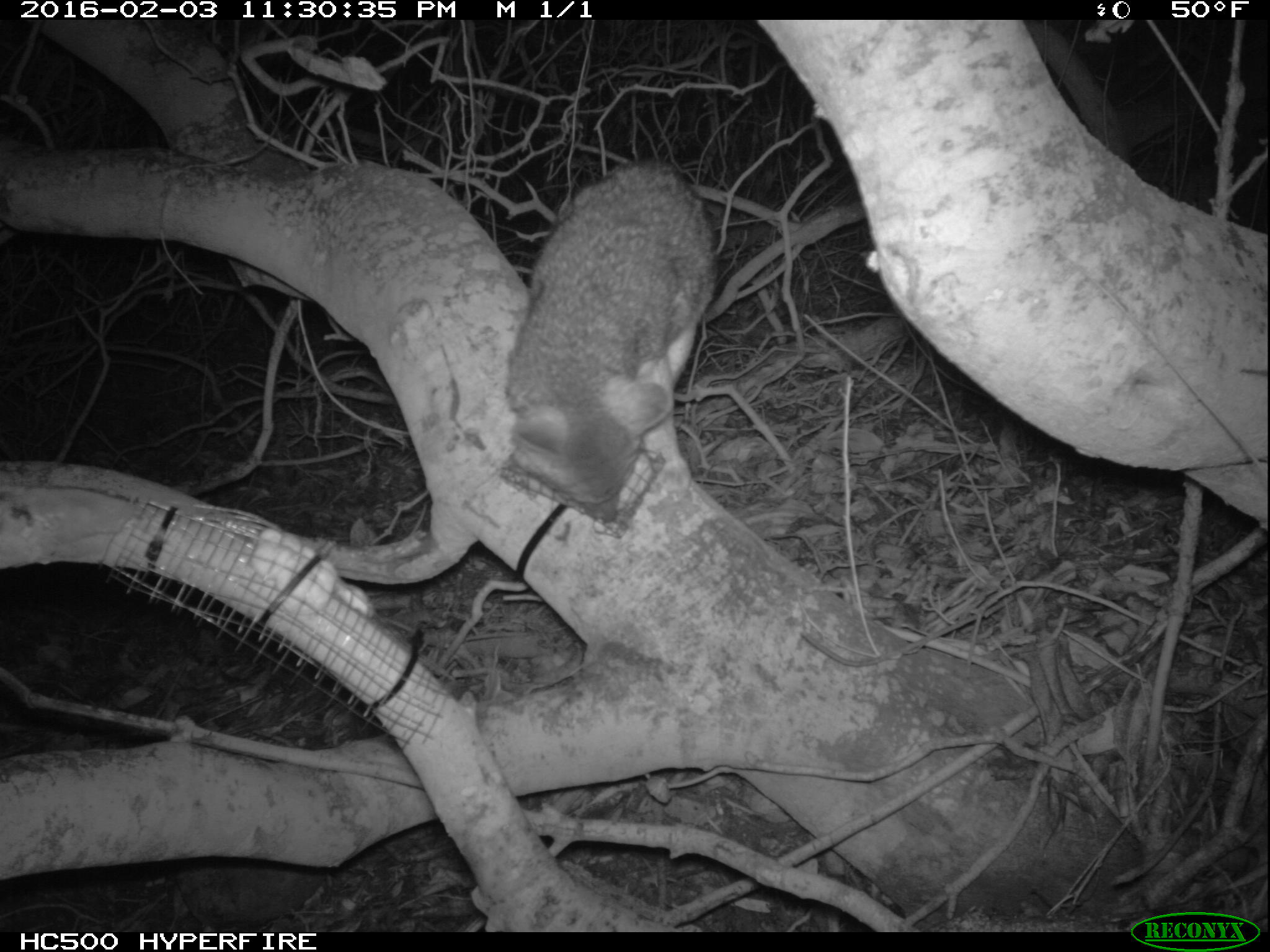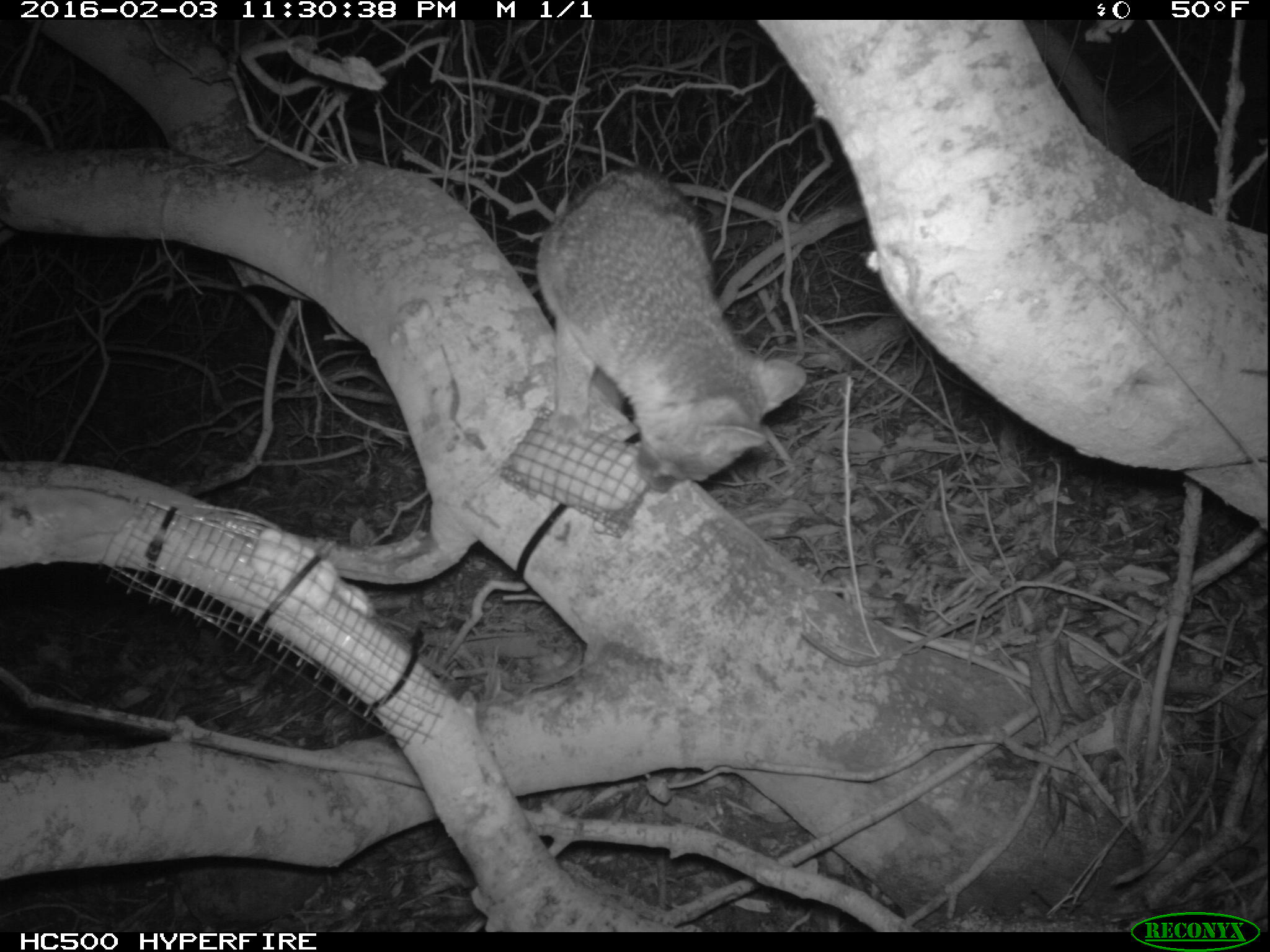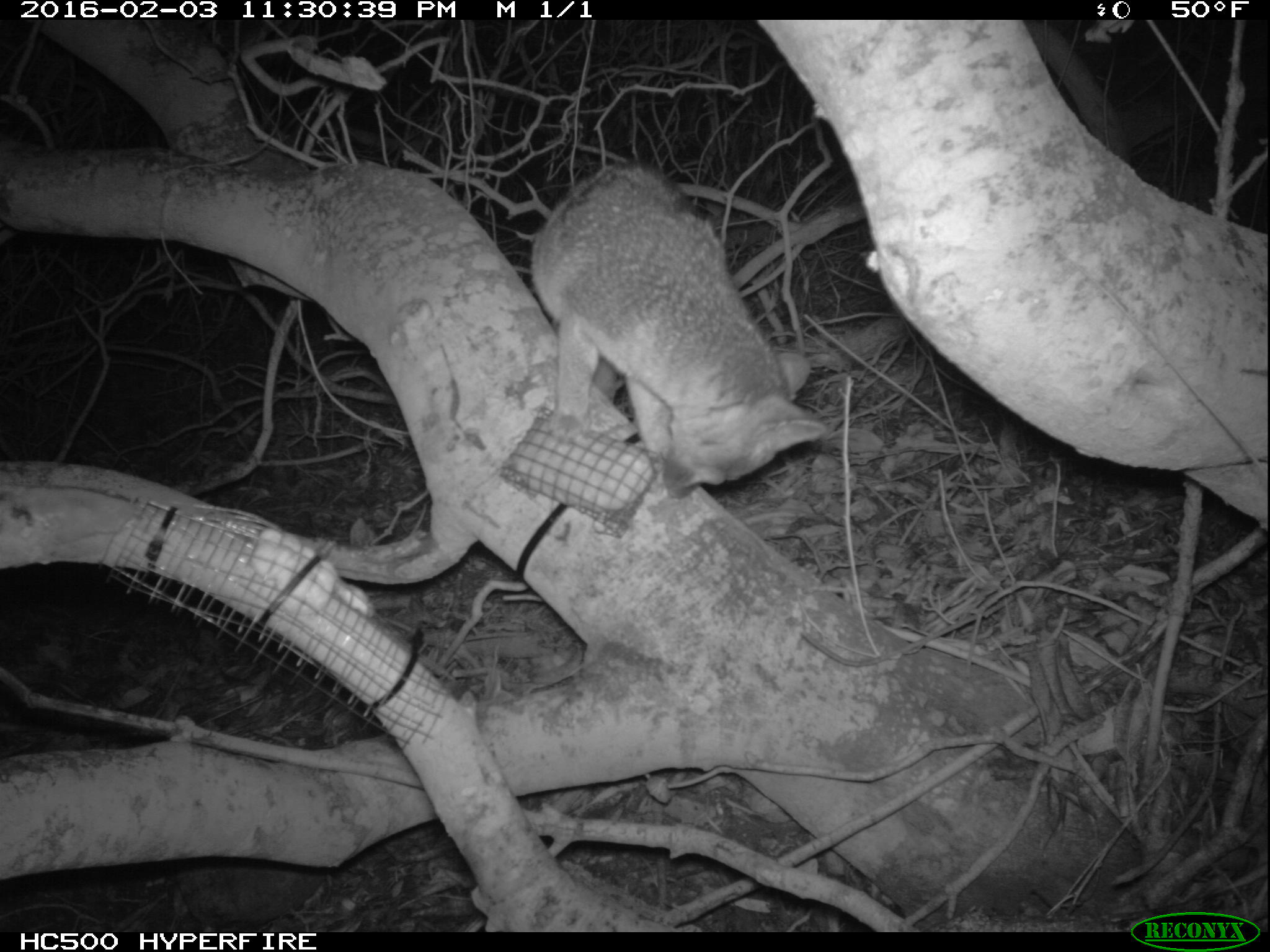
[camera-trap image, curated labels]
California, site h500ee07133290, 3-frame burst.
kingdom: Animalia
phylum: Chordata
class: Mammalia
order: Carnivora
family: Canidae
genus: Urocyon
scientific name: Urocyon littoralis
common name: island fox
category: fox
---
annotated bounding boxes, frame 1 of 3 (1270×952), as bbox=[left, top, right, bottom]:
fox: bbox=[505, 160, 719, 522]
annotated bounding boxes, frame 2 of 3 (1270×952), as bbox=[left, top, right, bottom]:
fox: bbox=[533, 169, 807, 493]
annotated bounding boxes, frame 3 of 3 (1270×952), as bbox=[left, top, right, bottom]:
fox: bbox=[530, 161, 826, 498]